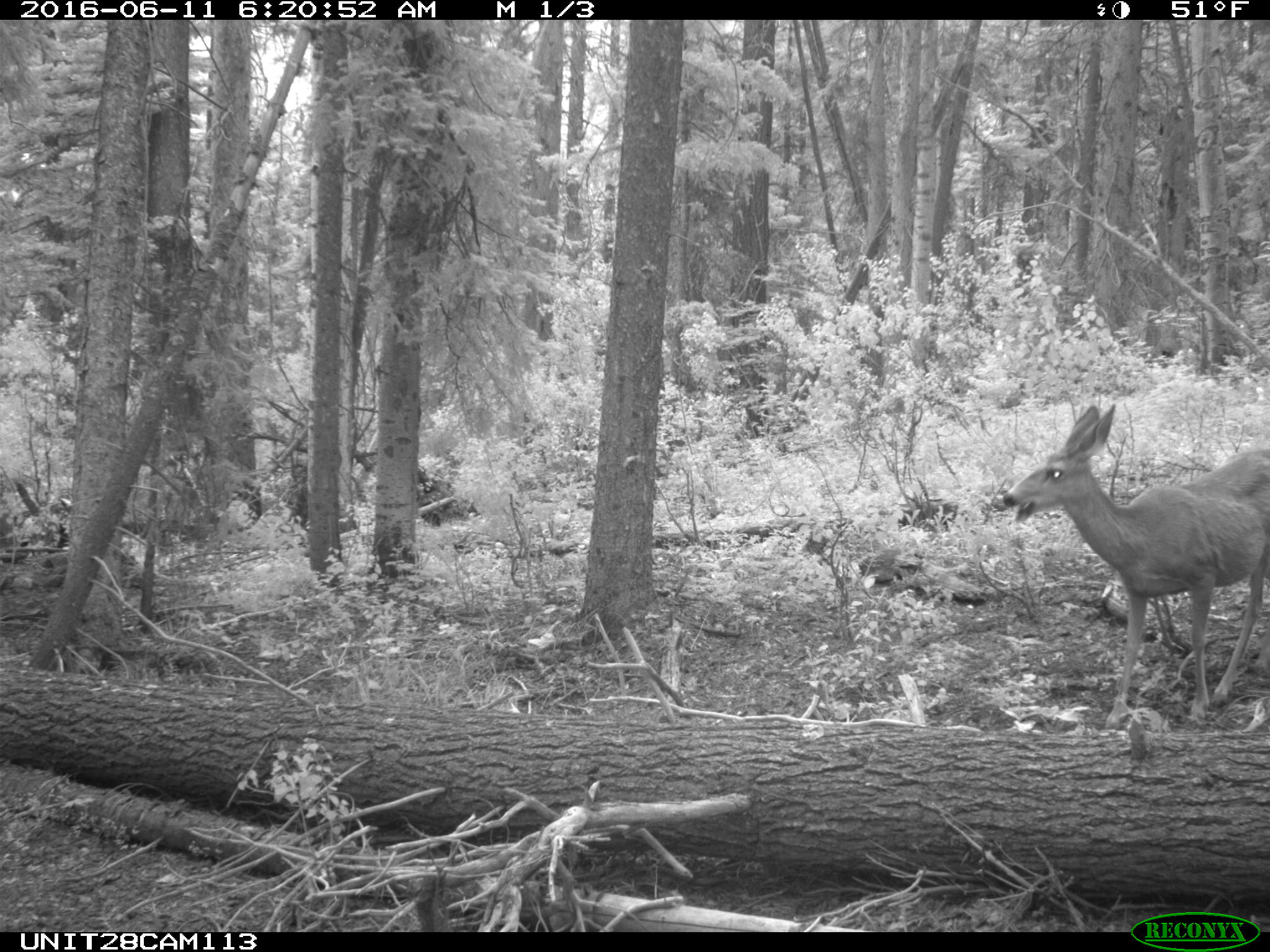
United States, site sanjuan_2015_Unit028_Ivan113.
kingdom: Animalia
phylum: Chordata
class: Mammalia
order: Artiodactyla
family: Cervidae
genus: Odocoileus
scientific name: Odocoileus hemionus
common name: mule deer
Odocoileus hemionus (mule deer).